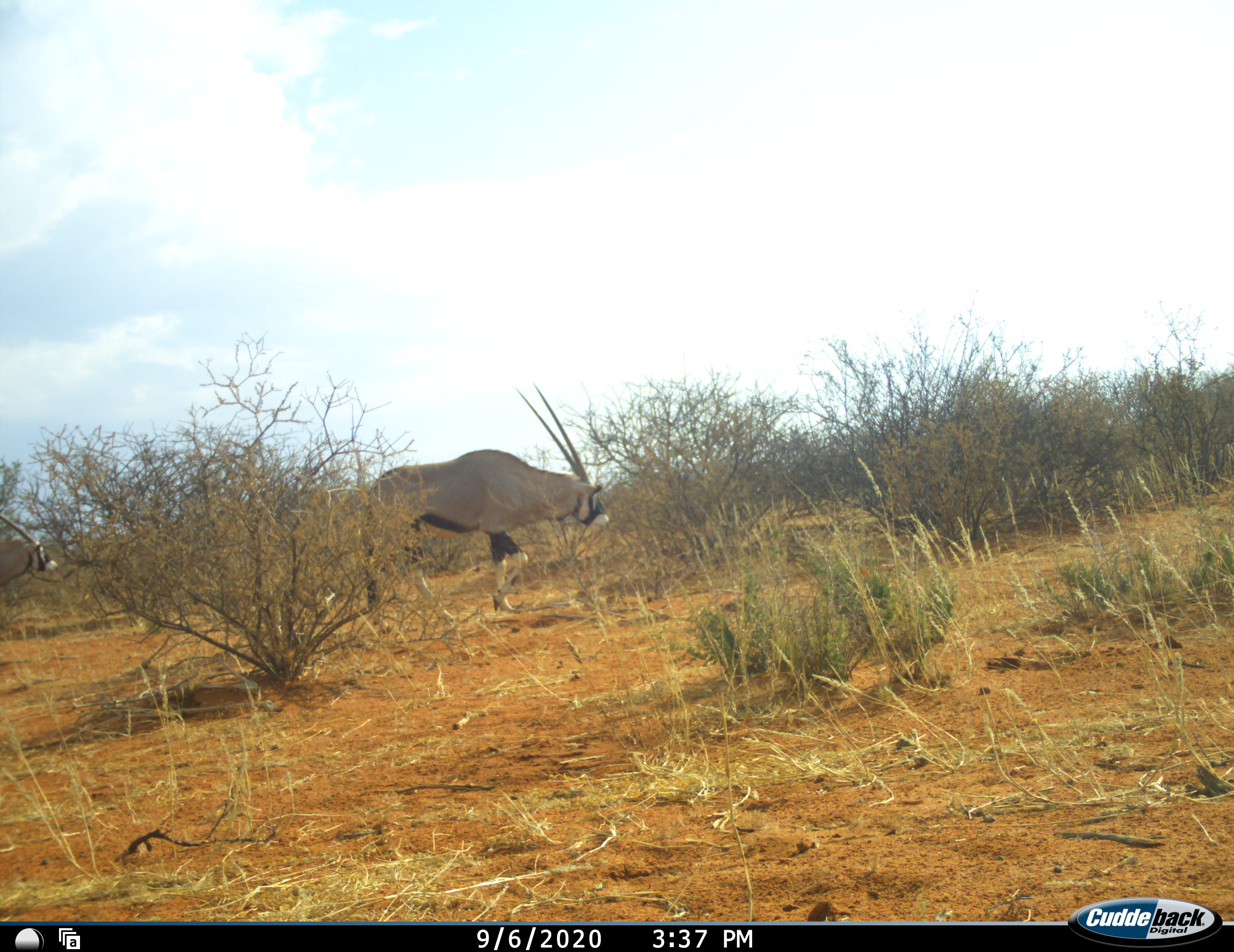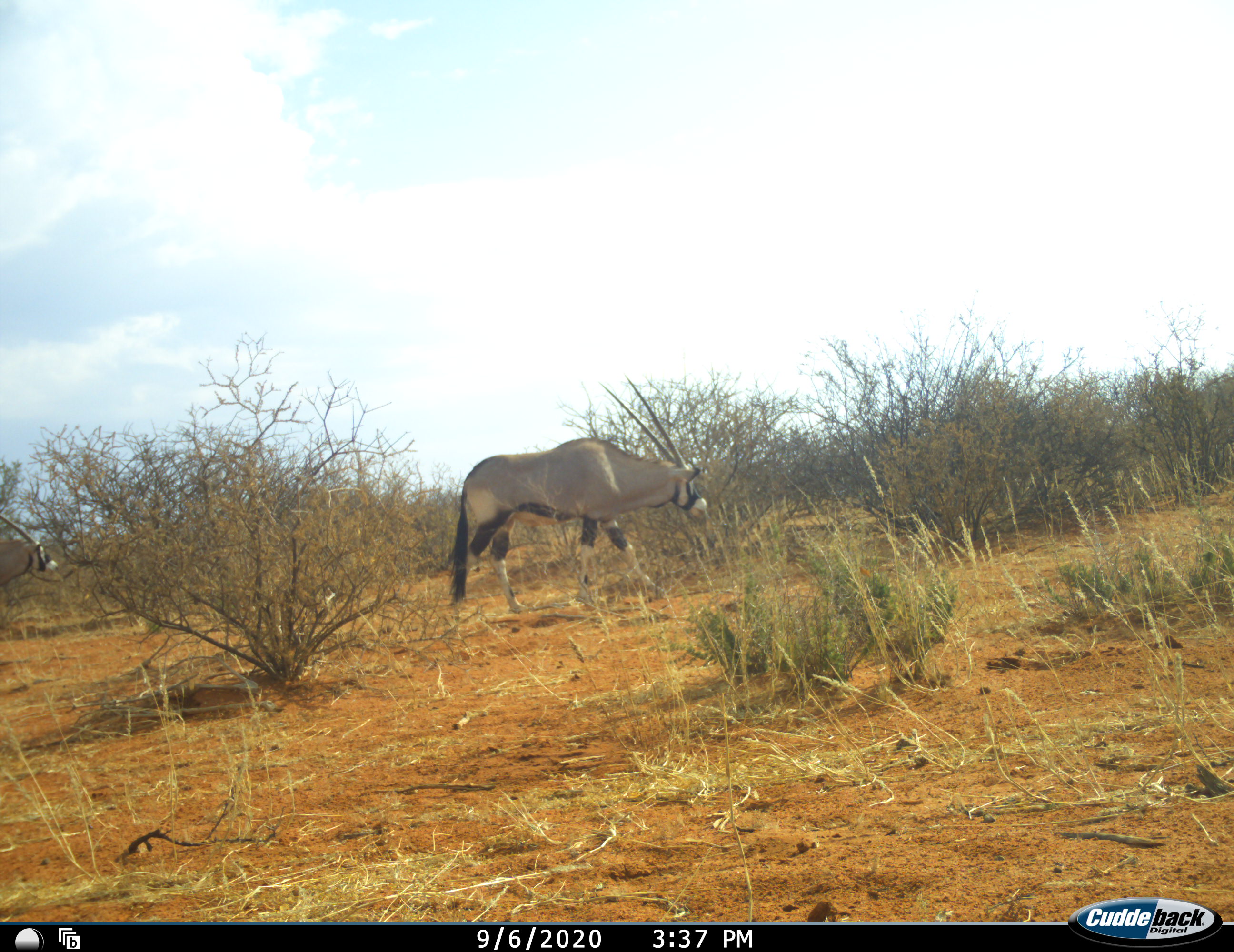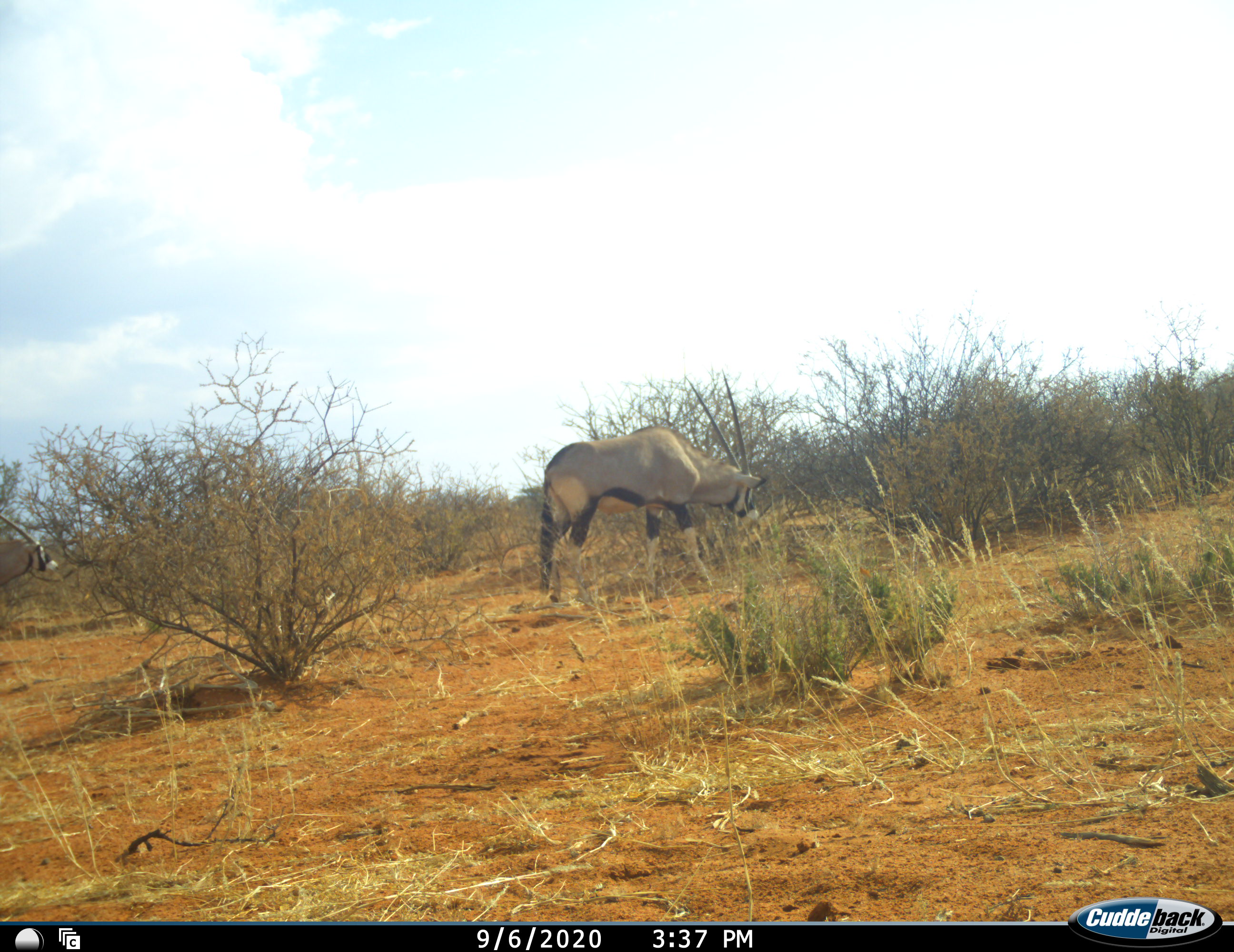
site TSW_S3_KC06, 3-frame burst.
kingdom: Animalia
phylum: Chordata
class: Mammalia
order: Artiodactyla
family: Bovidae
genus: Oryx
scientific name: Oryx gazella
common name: gemsbok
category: oryx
Oryx (gemsbok) (Oryx gazella), count 2. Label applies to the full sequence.